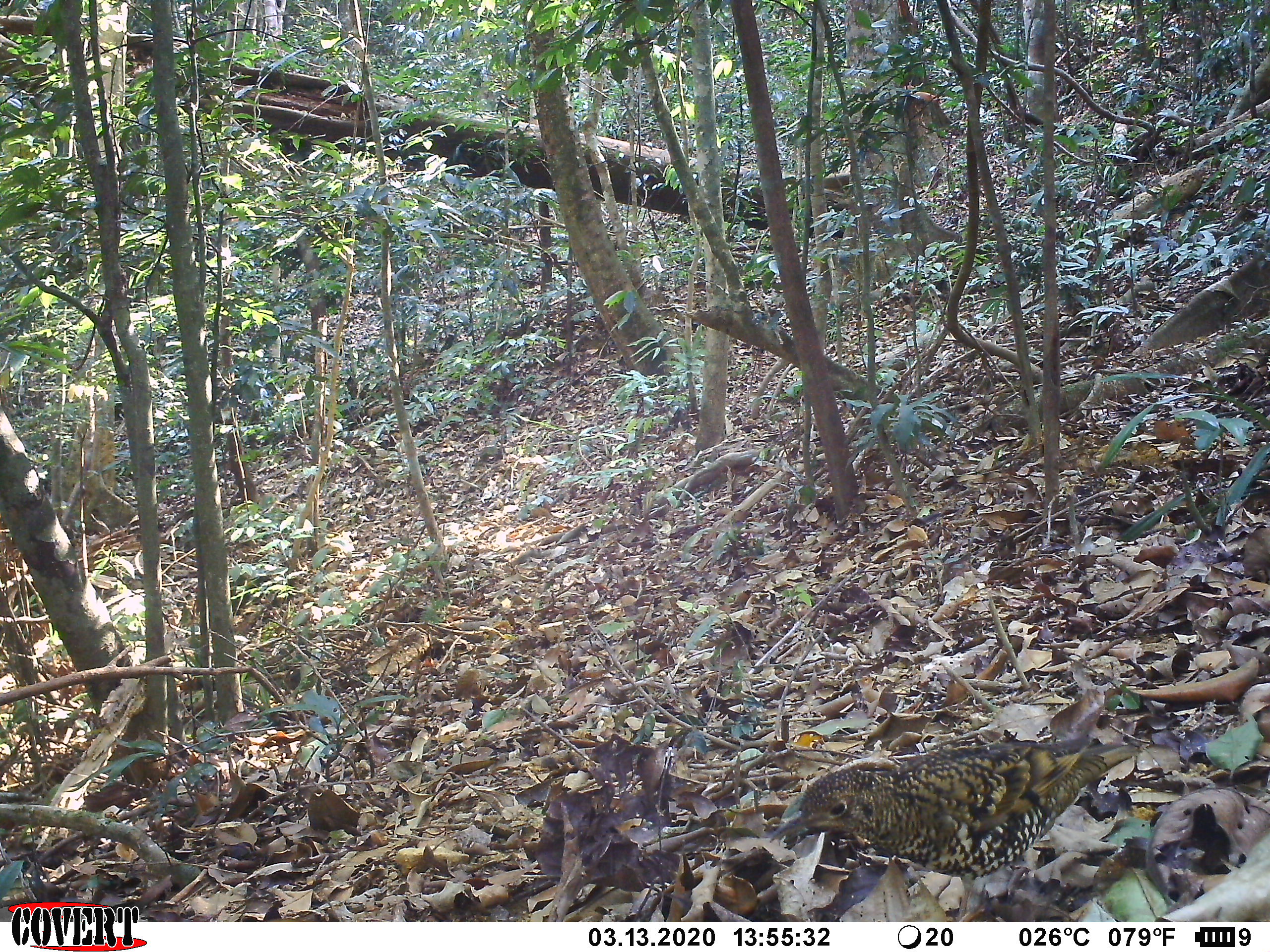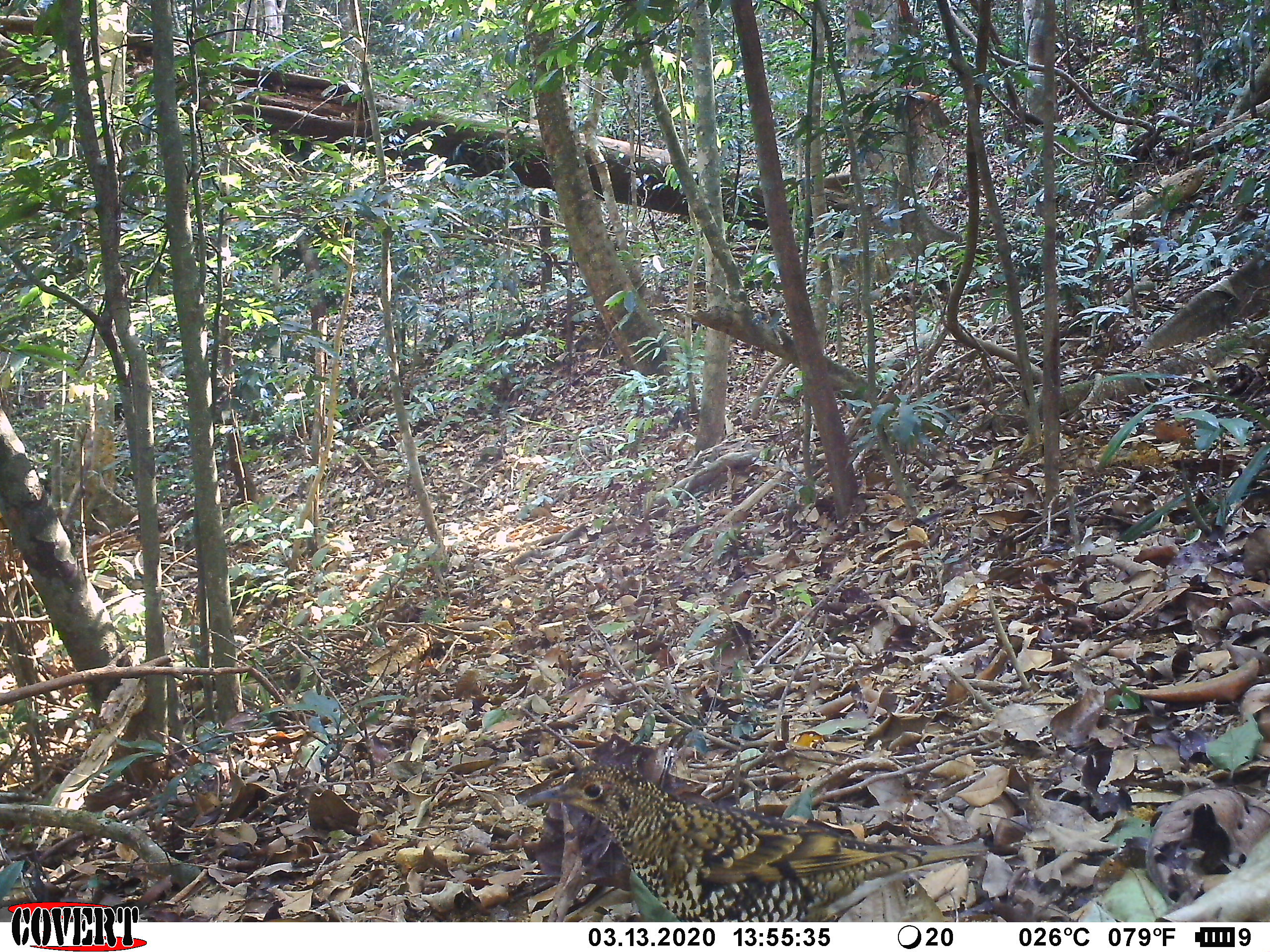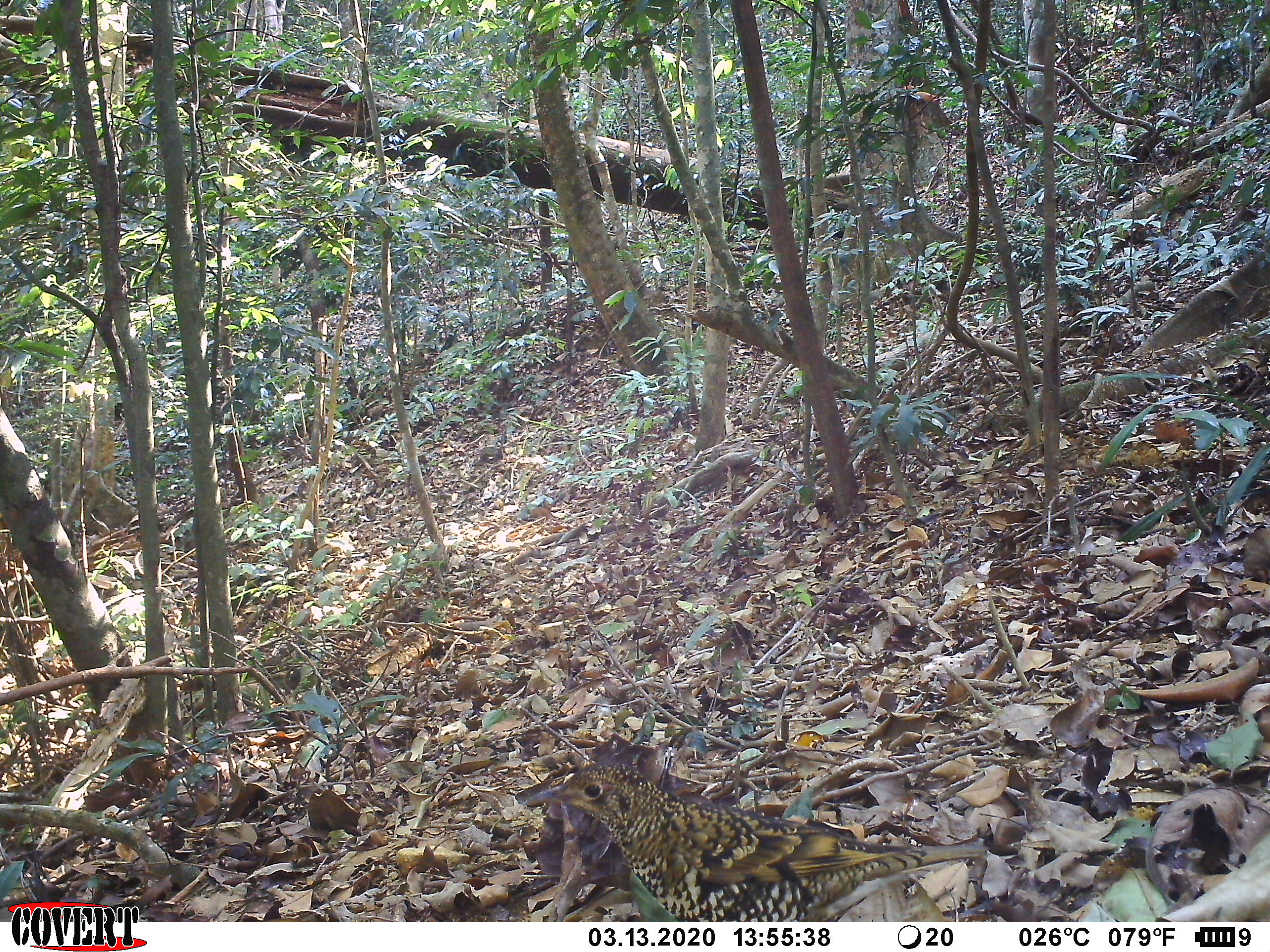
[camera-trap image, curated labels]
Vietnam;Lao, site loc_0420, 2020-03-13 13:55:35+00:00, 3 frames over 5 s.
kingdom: Animalia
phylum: Chordata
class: Aves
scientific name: Aves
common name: bird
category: unidentified bird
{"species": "unidentified bird (bird) (Aves)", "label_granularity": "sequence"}